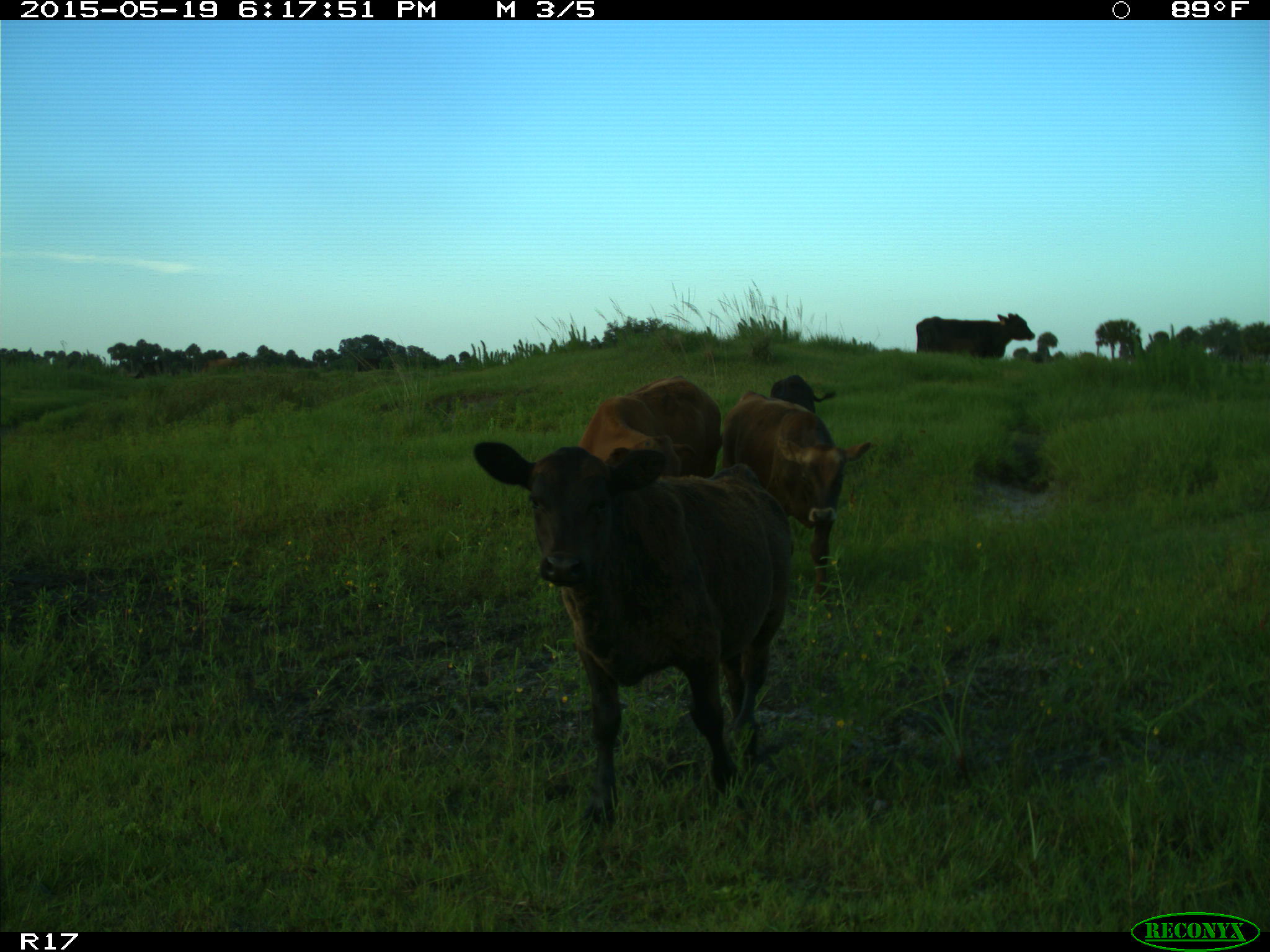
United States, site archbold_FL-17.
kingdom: Animalia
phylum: Chordata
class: Mammalia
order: Artiodactyla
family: Bovidae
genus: Bos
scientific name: Bos taurus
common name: domestic cow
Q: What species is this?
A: Bos taurus (domestic cow).